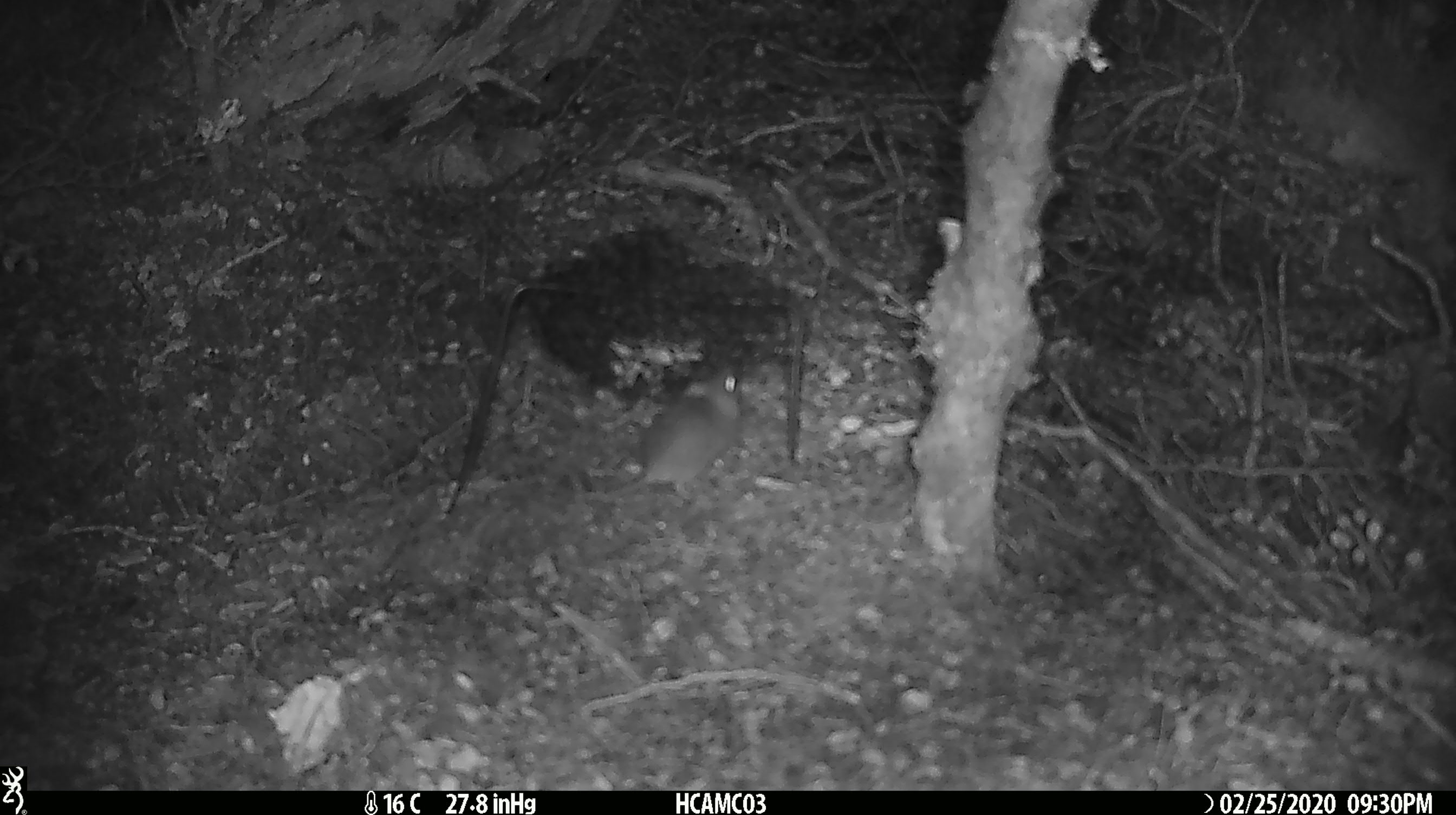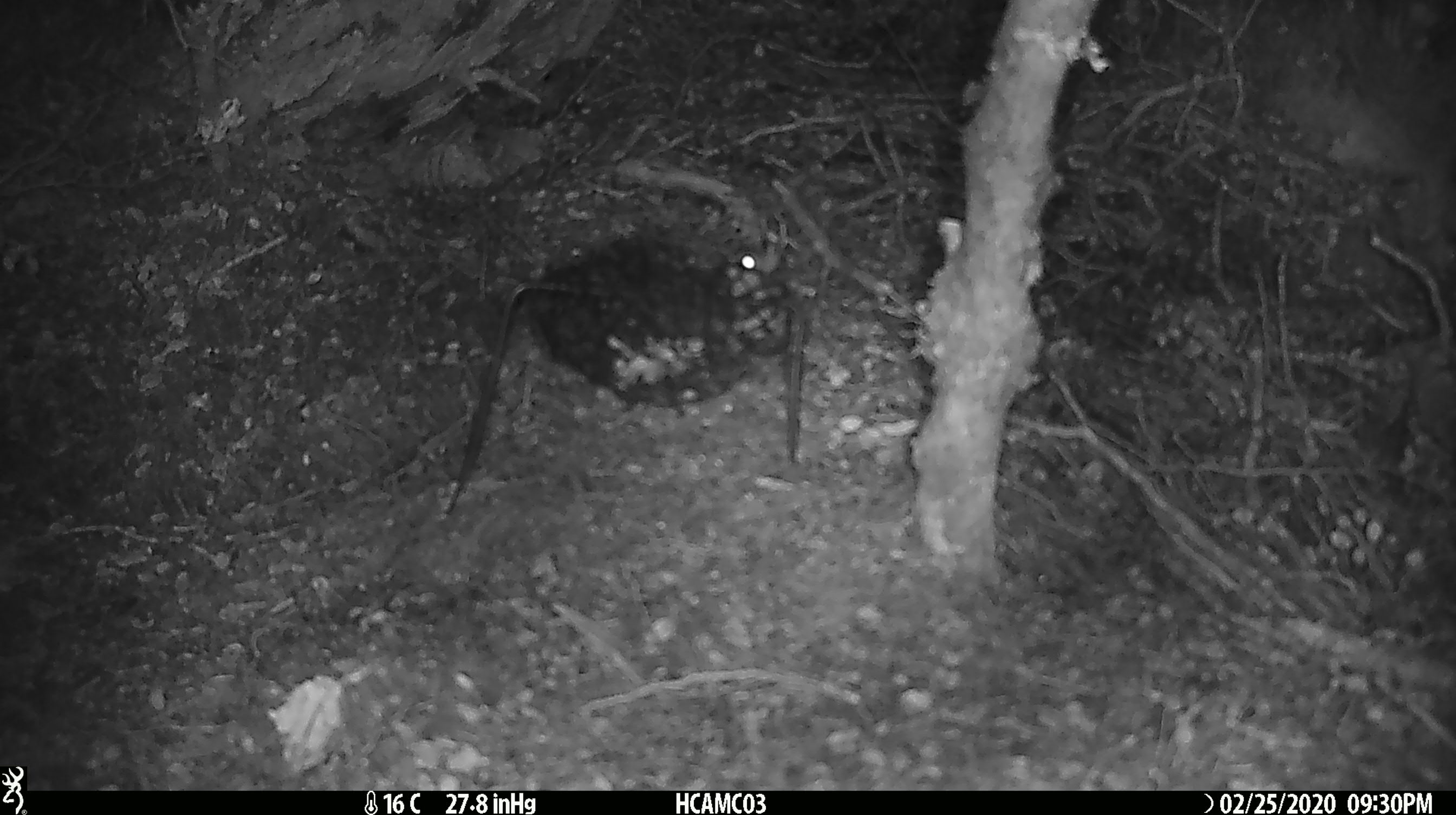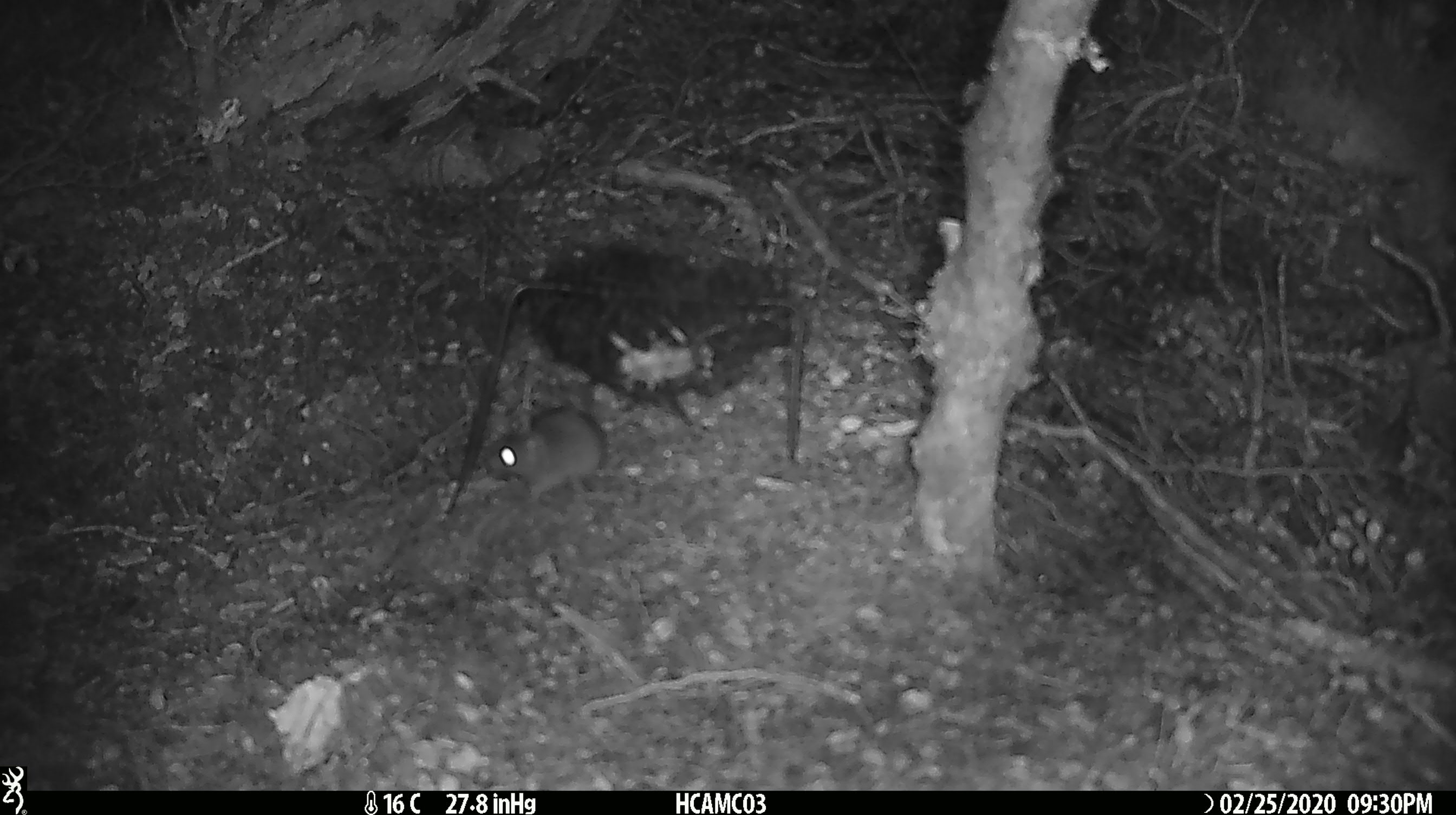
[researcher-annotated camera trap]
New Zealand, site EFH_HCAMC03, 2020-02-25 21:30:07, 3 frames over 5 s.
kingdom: Animalia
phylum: Chordata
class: Mammalia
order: Rodentia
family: Muridae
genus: Mus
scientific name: Mus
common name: mouse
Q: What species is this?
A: Mouse (Mus).